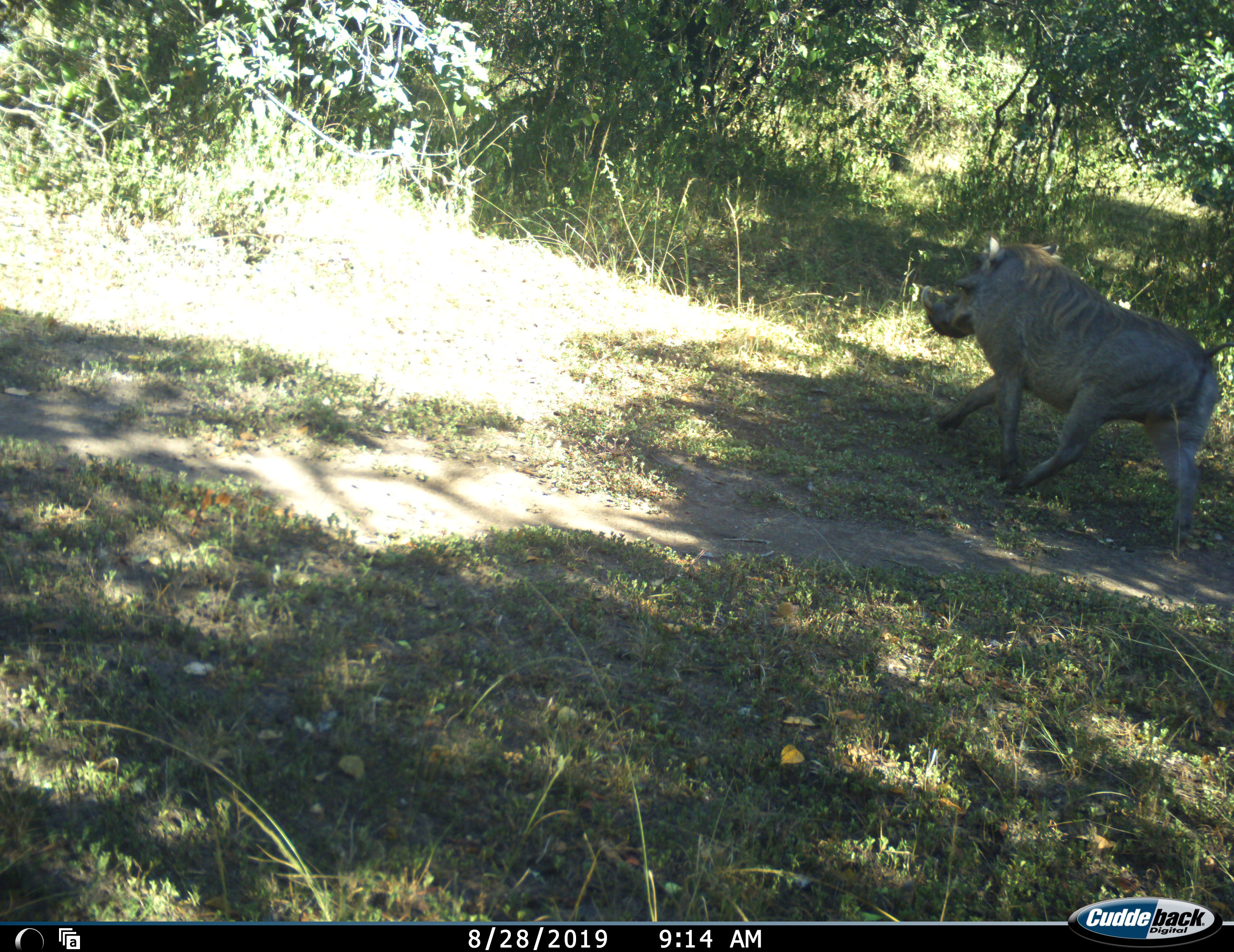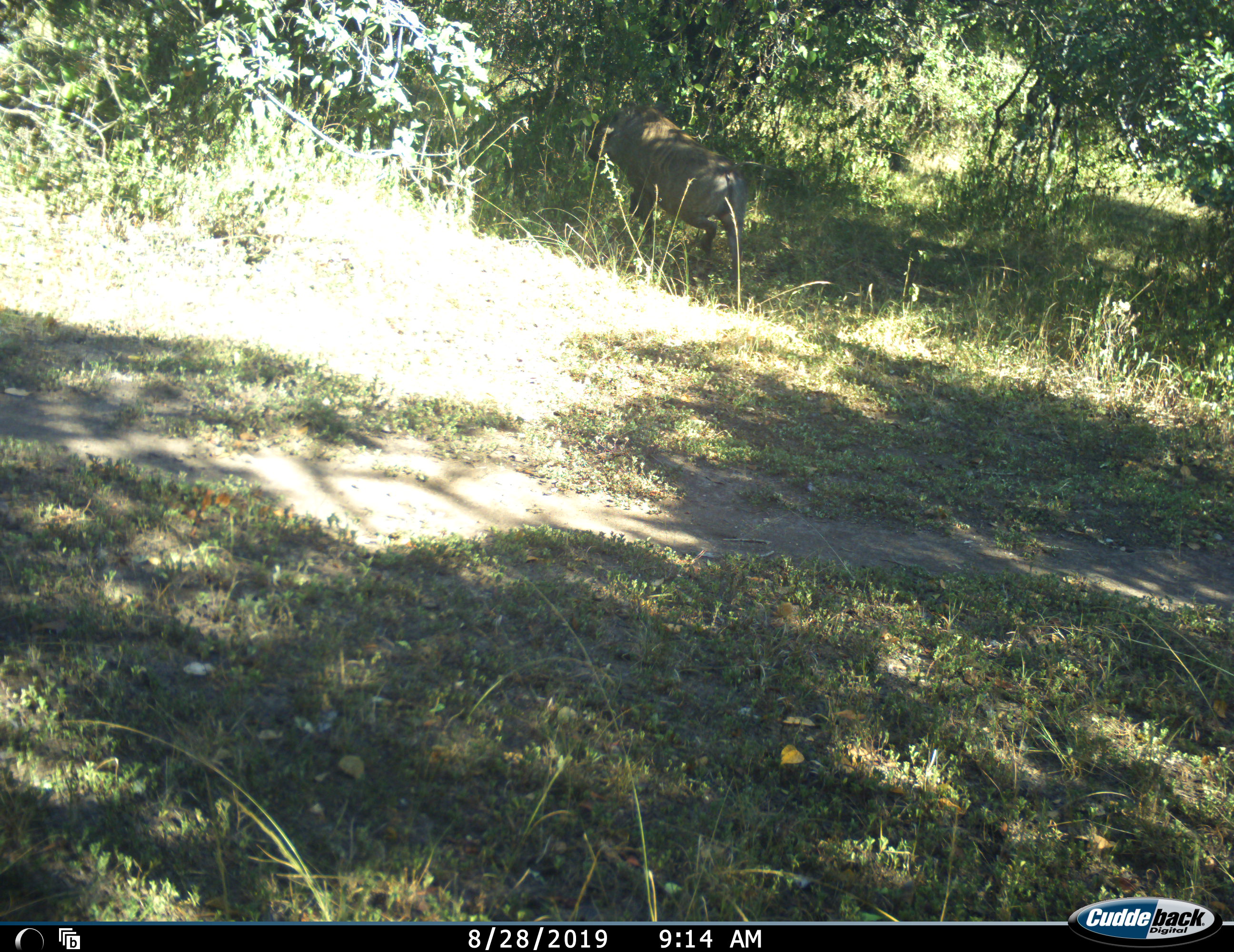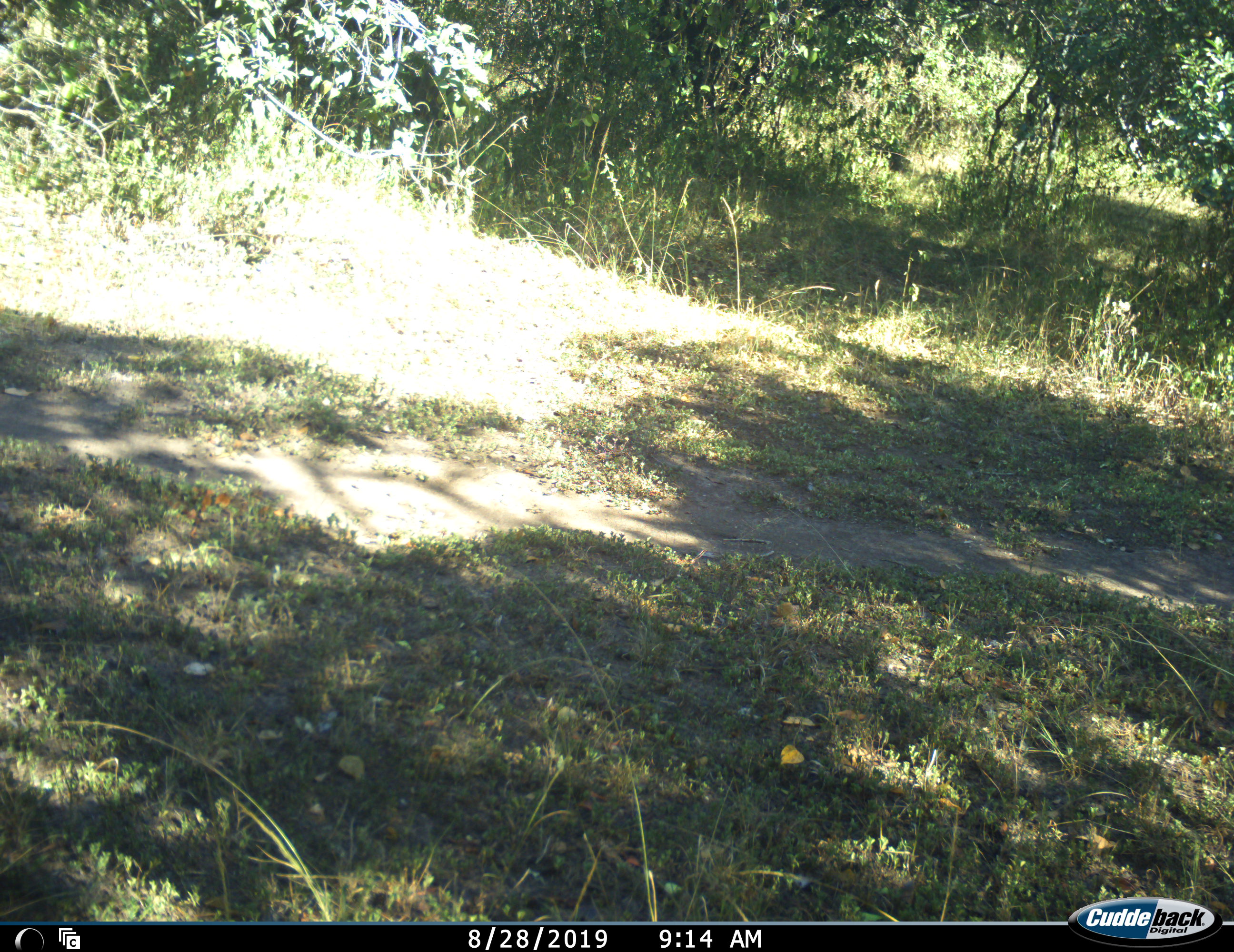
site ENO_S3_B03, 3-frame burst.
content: unidentified animal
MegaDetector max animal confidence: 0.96